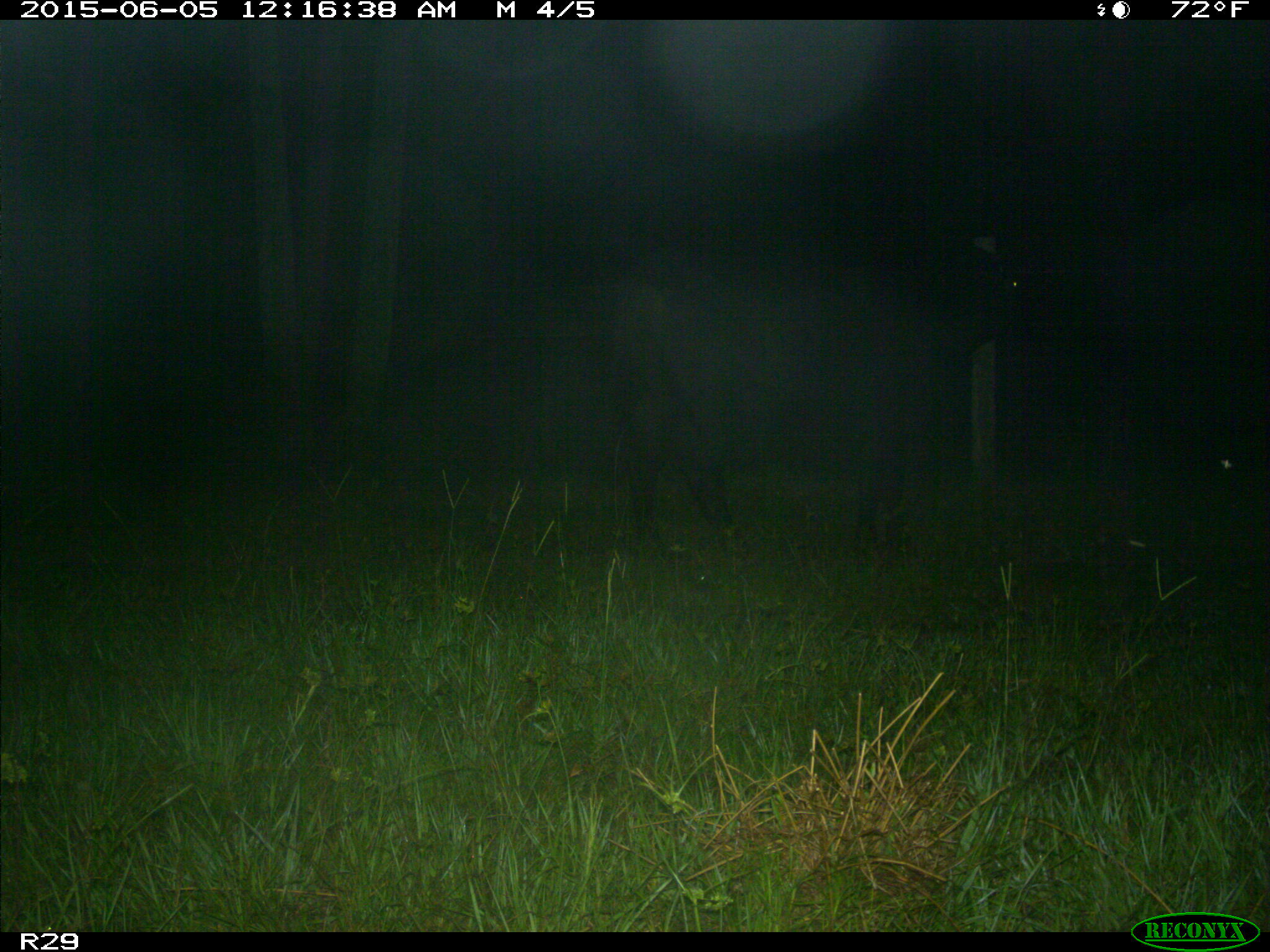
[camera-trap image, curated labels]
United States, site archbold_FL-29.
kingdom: Animalia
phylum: Chordata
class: Mammalia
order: Artiodactyla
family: Bovidae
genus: Bos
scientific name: Bos taurus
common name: domestic cow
Bos taurus (domestic cow).